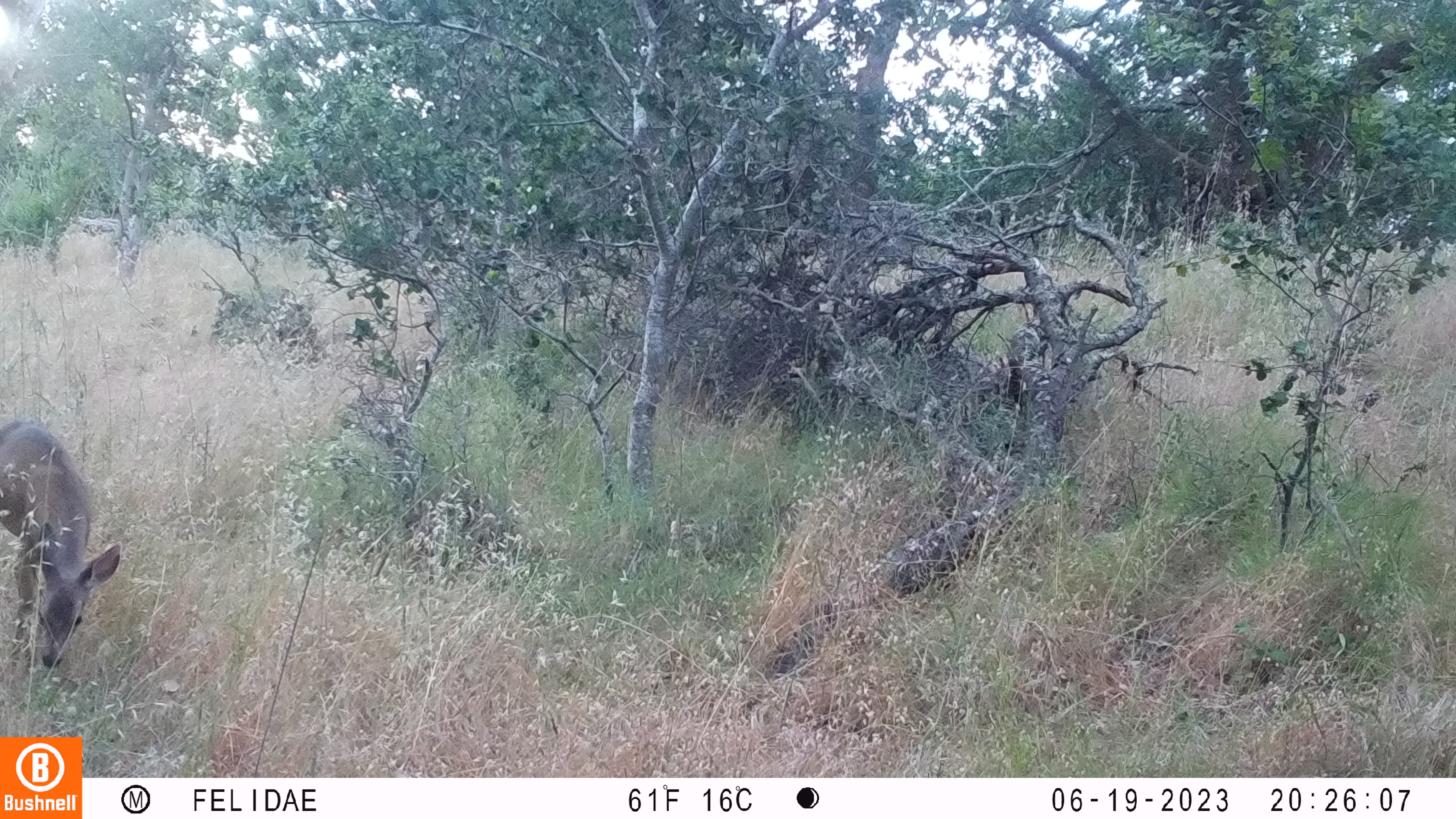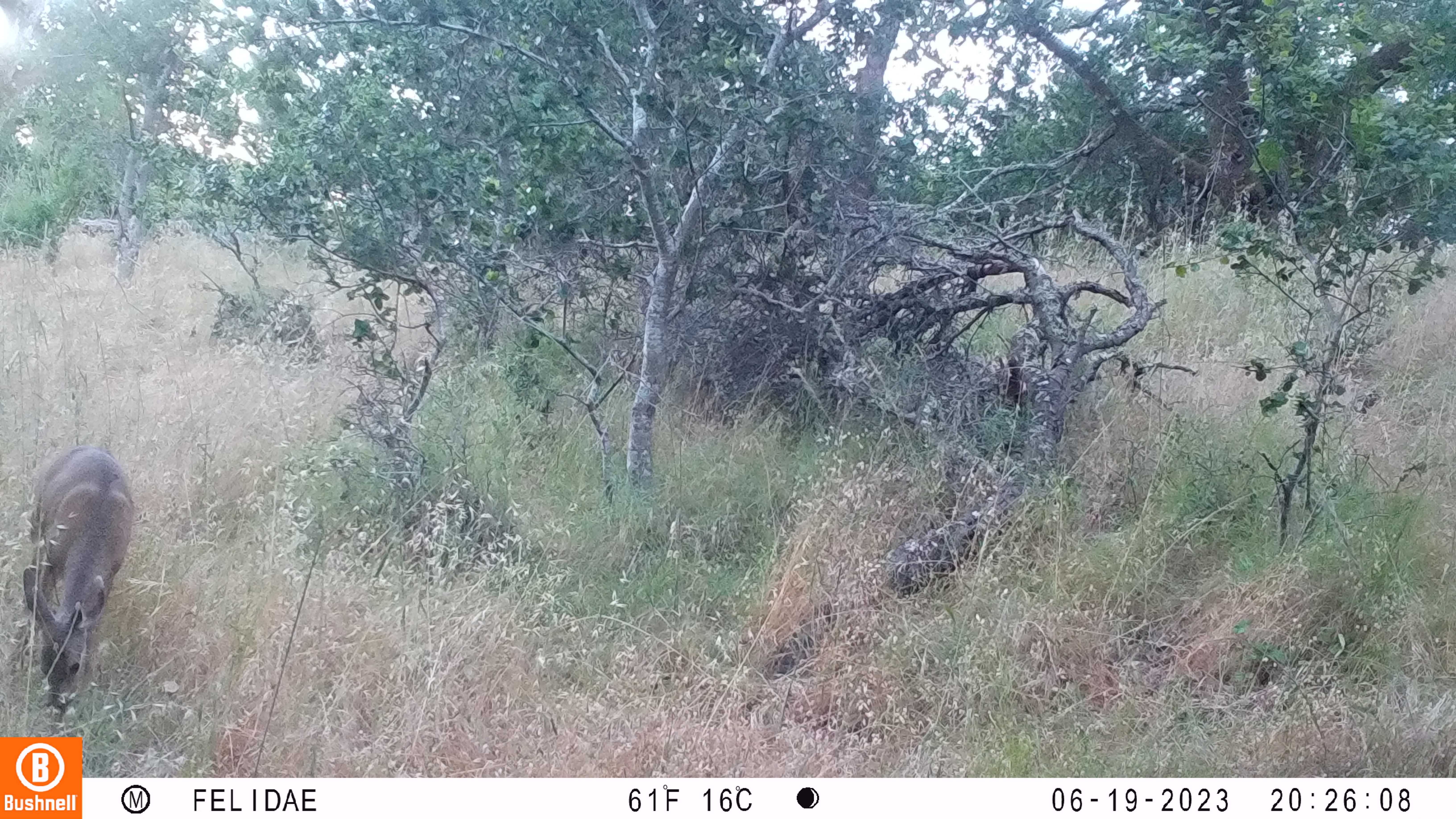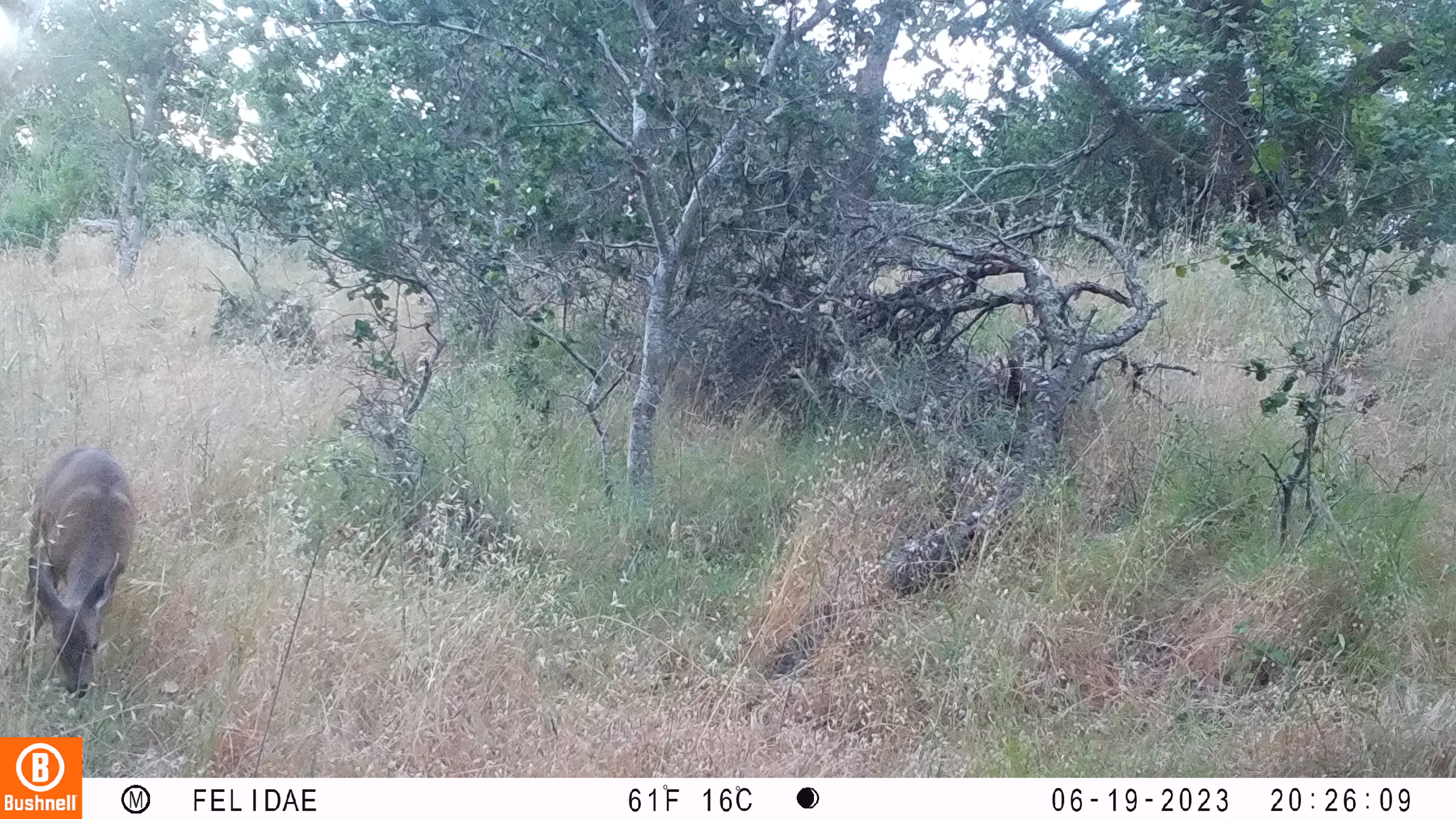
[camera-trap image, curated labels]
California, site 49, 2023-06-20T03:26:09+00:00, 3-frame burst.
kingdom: Animalia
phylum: Chordata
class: Mammalia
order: Artiodactyla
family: Cervidae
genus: Odocoileus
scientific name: Odocoileus hemionus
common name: mule deer